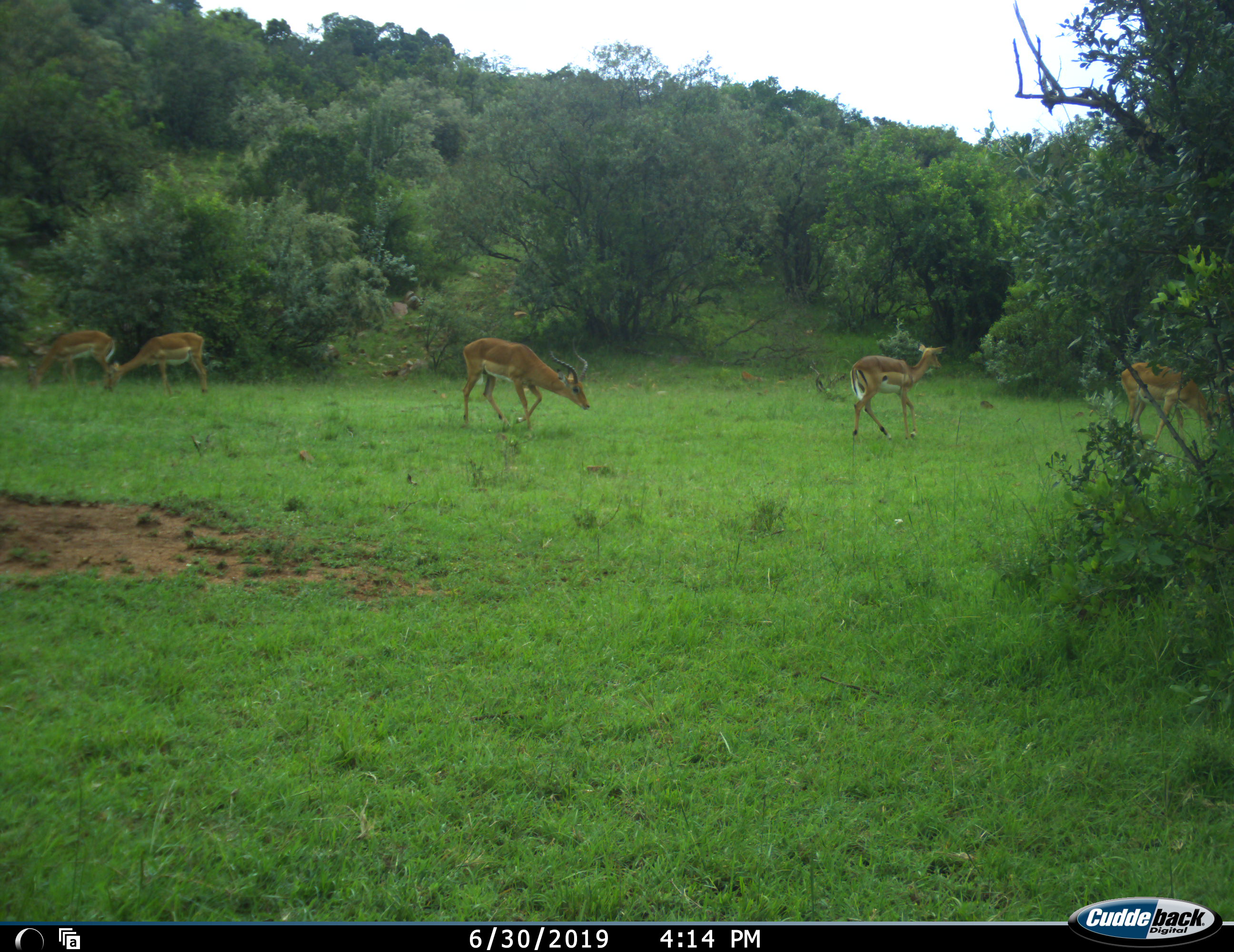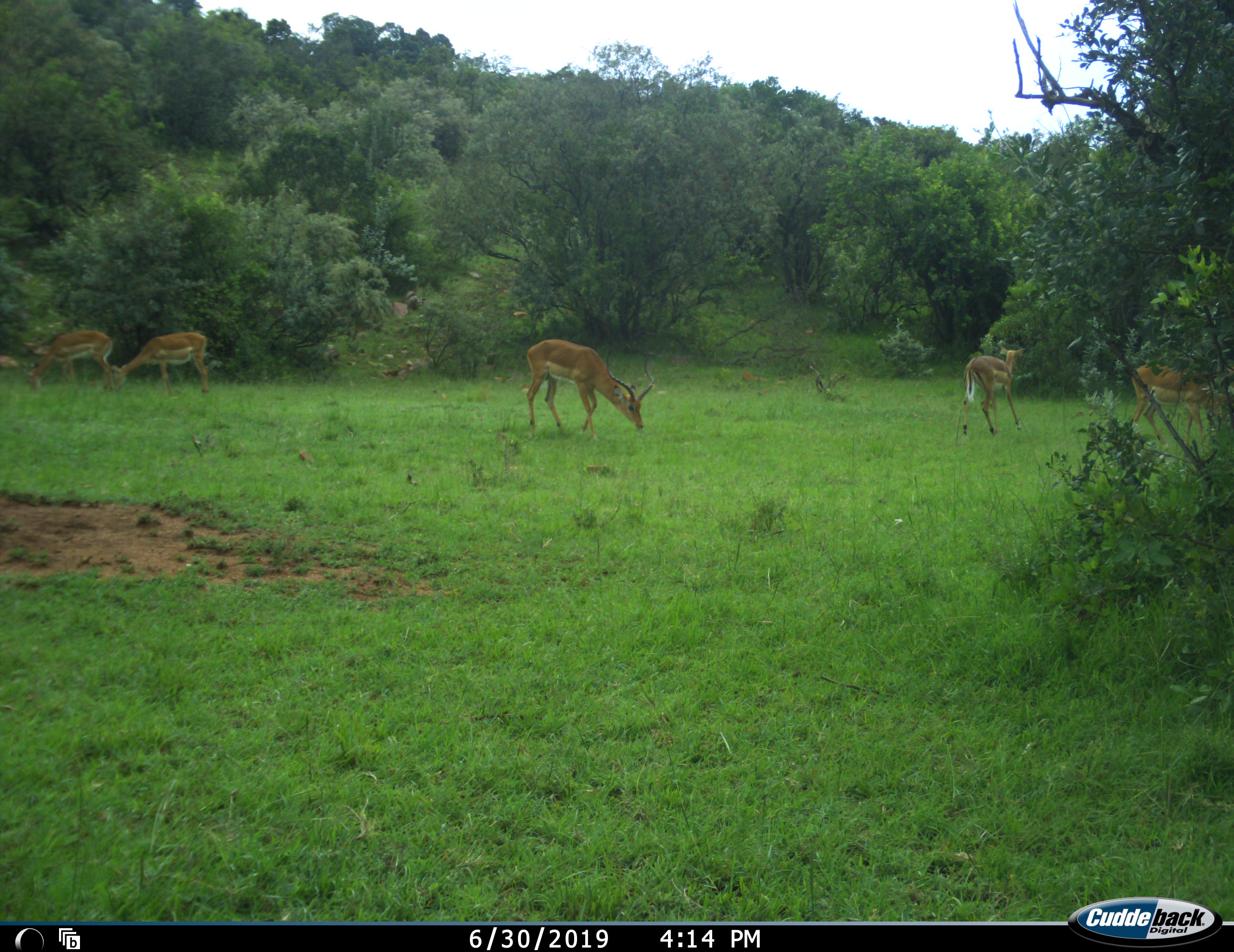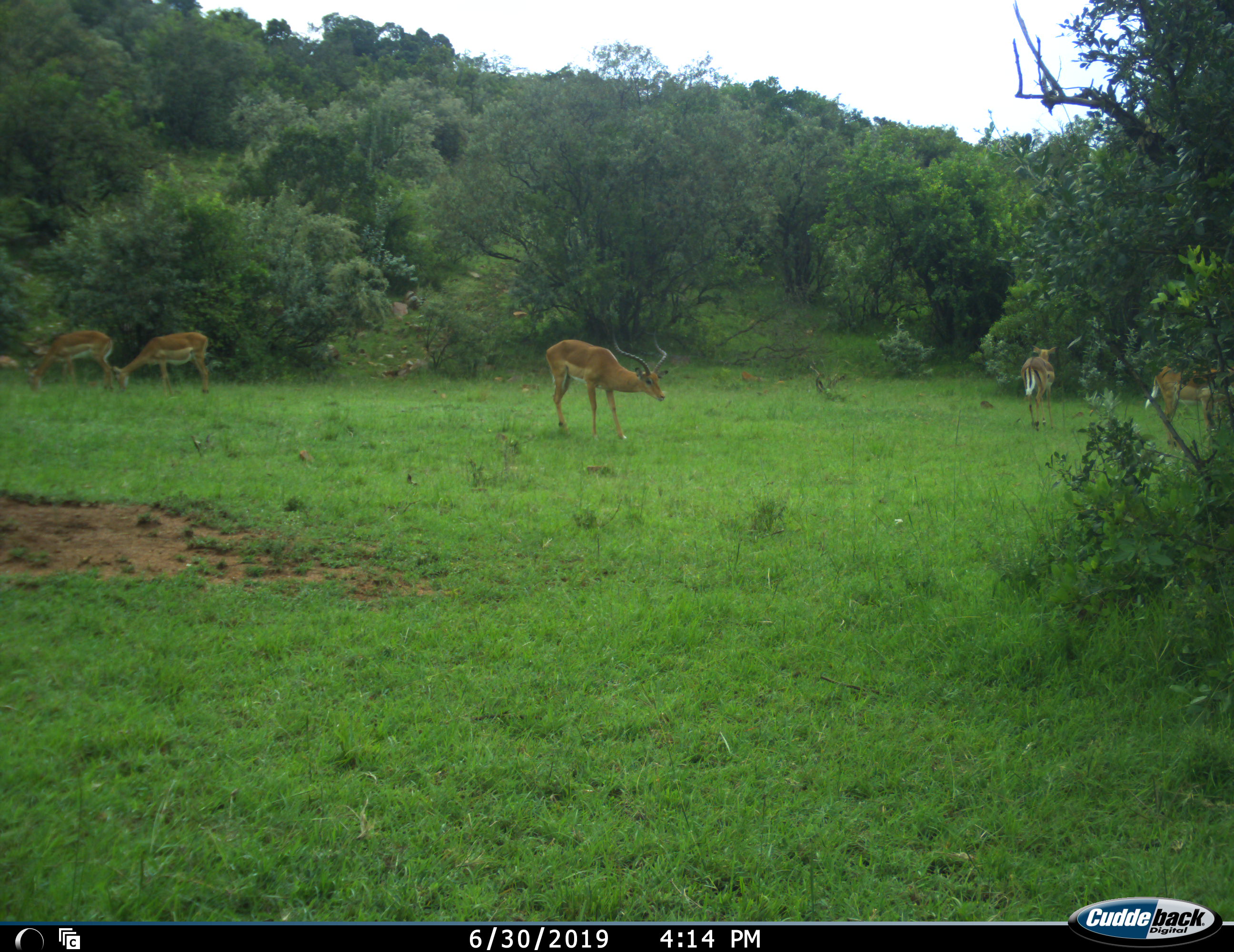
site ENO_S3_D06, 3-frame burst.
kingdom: Animalia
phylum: Chordata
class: Mammalia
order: Artiodactyla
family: Bovidae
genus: Aepyceros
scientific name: Aepyceros melampus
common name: impala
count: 5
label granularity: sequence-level